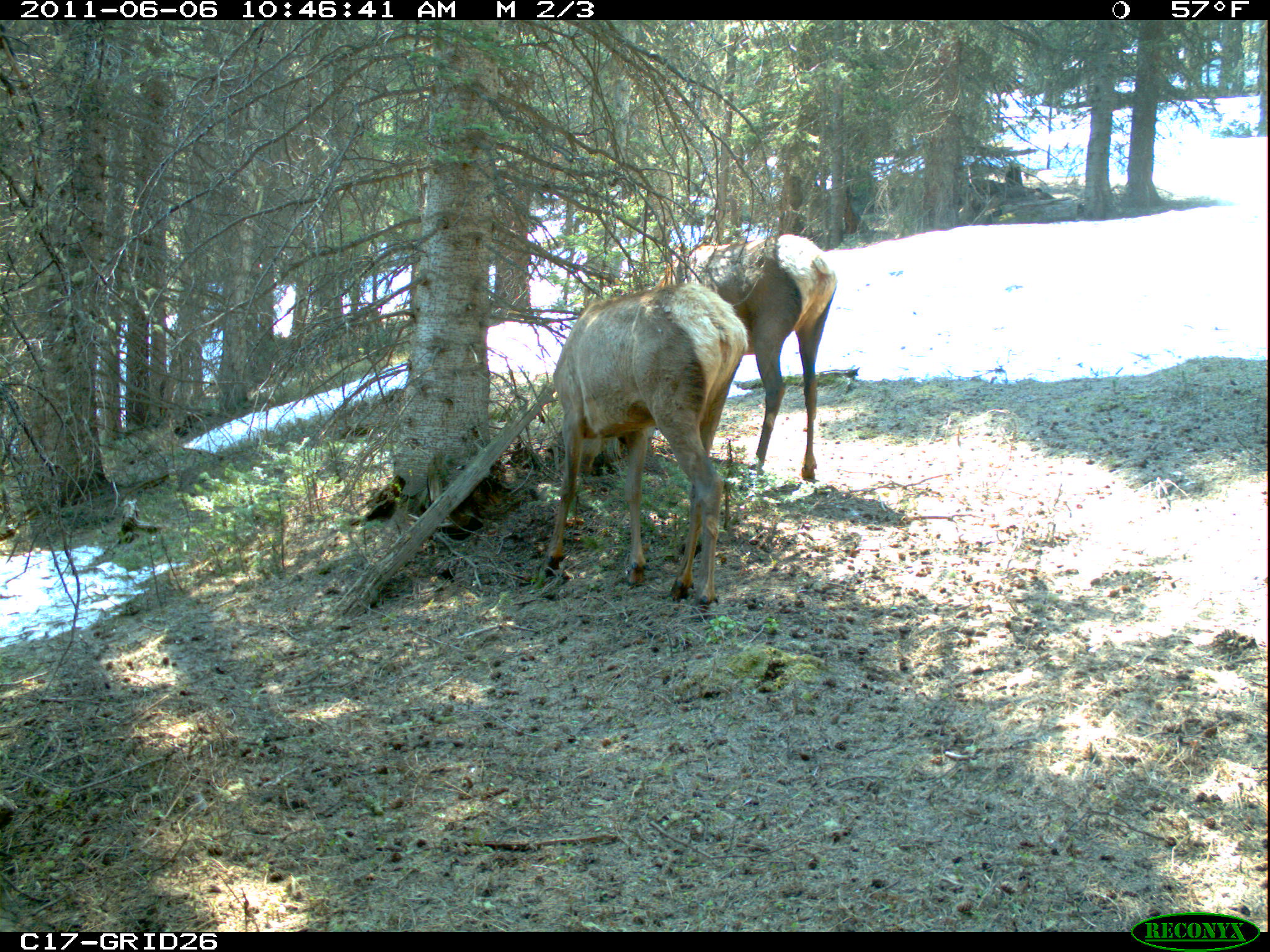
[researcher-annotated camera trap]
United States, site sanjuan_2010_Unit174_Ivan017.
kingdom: Animalia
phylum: Chordata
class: Mammalia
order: Artiodactyla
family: Cervidae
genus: Cervus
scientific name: Cervus elaphus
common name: red deer